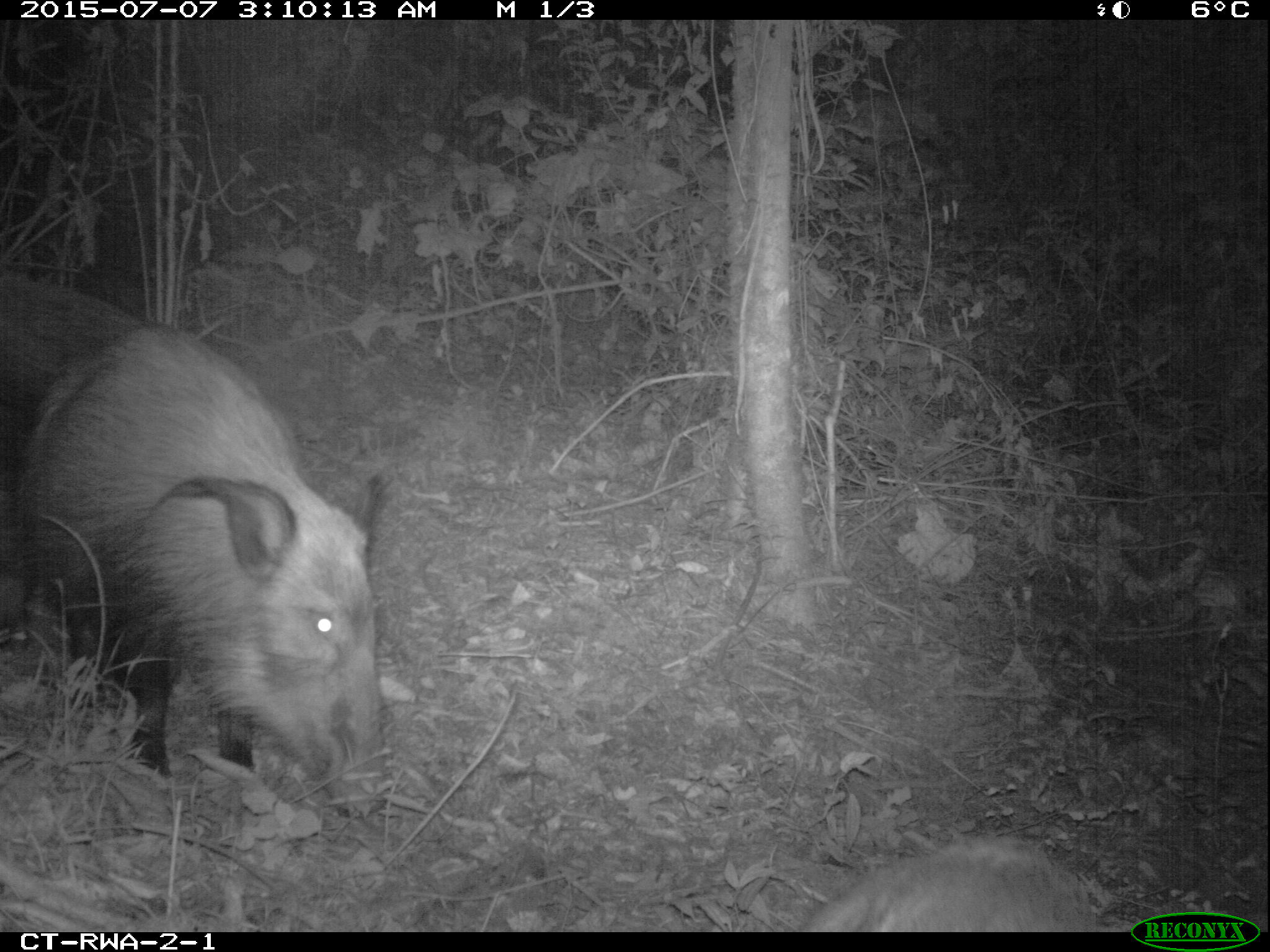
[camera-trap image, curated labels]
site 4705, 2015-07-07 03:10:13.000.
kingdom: Animalia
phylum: Chordata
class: Mammalia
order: Artiodactyla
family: Suidae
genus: Potamochoerus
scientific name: Potamochoerus larvatus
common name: bushpig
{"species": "Potamochoerus larvatus (bushpig)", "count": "3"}